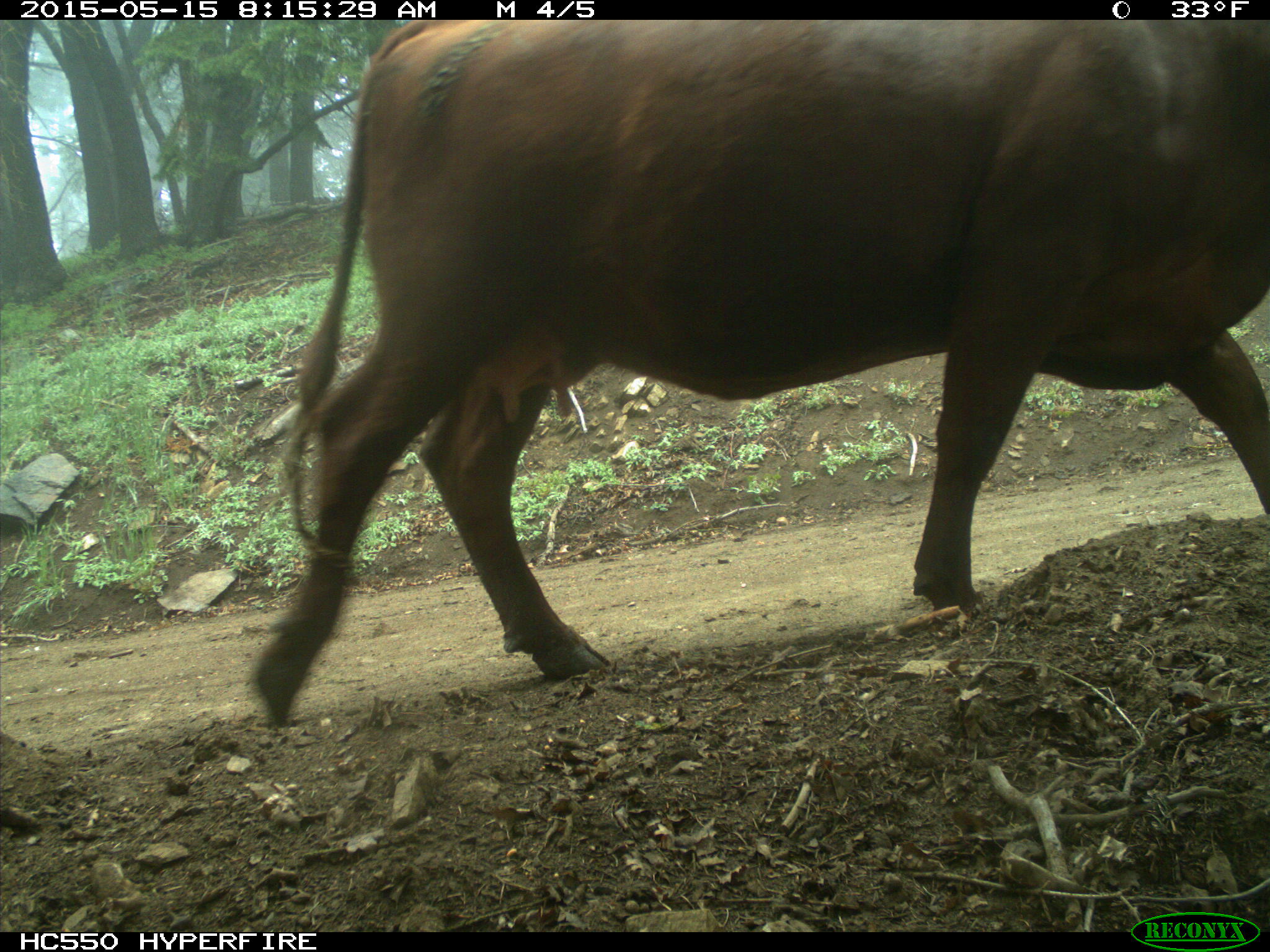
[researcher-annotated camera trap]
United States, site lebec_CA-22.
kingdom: Animalia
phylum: Chordata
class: Mammalia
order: Artiodactyla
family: Bovidae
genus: Bos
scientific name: Bos taurus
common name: domestic cow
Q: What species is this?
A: Bos taurus (domestic cow).